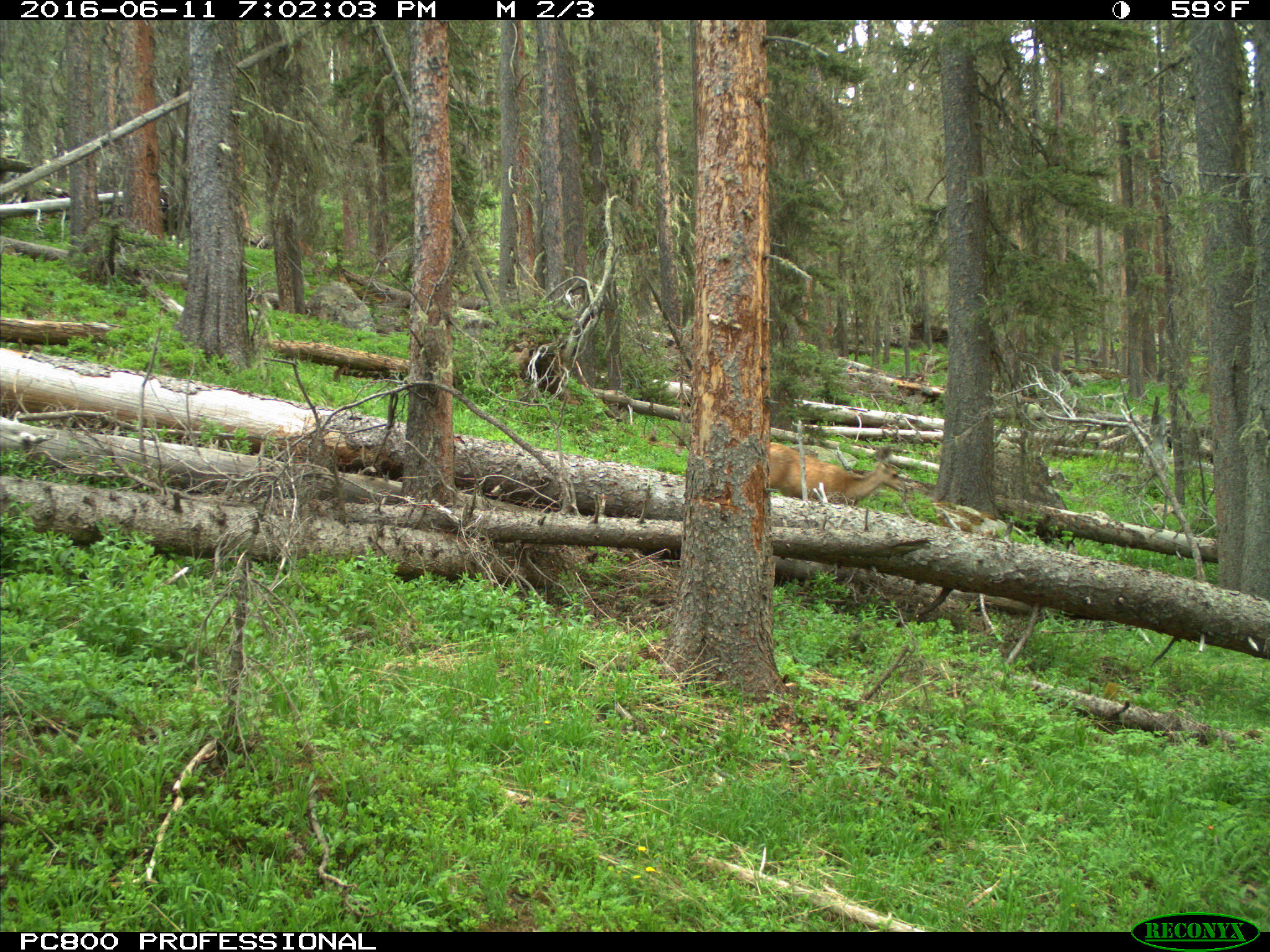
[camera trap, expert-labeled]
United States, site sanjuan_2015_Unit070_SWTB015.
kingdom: Animalia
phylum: Chordata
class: Mammalia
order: Artiodactyla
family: Cervidae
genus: Odocoileus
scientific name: Odocoileus hemionus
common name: mule deer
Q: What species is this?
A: Odocoileus hemionus (mule deer).